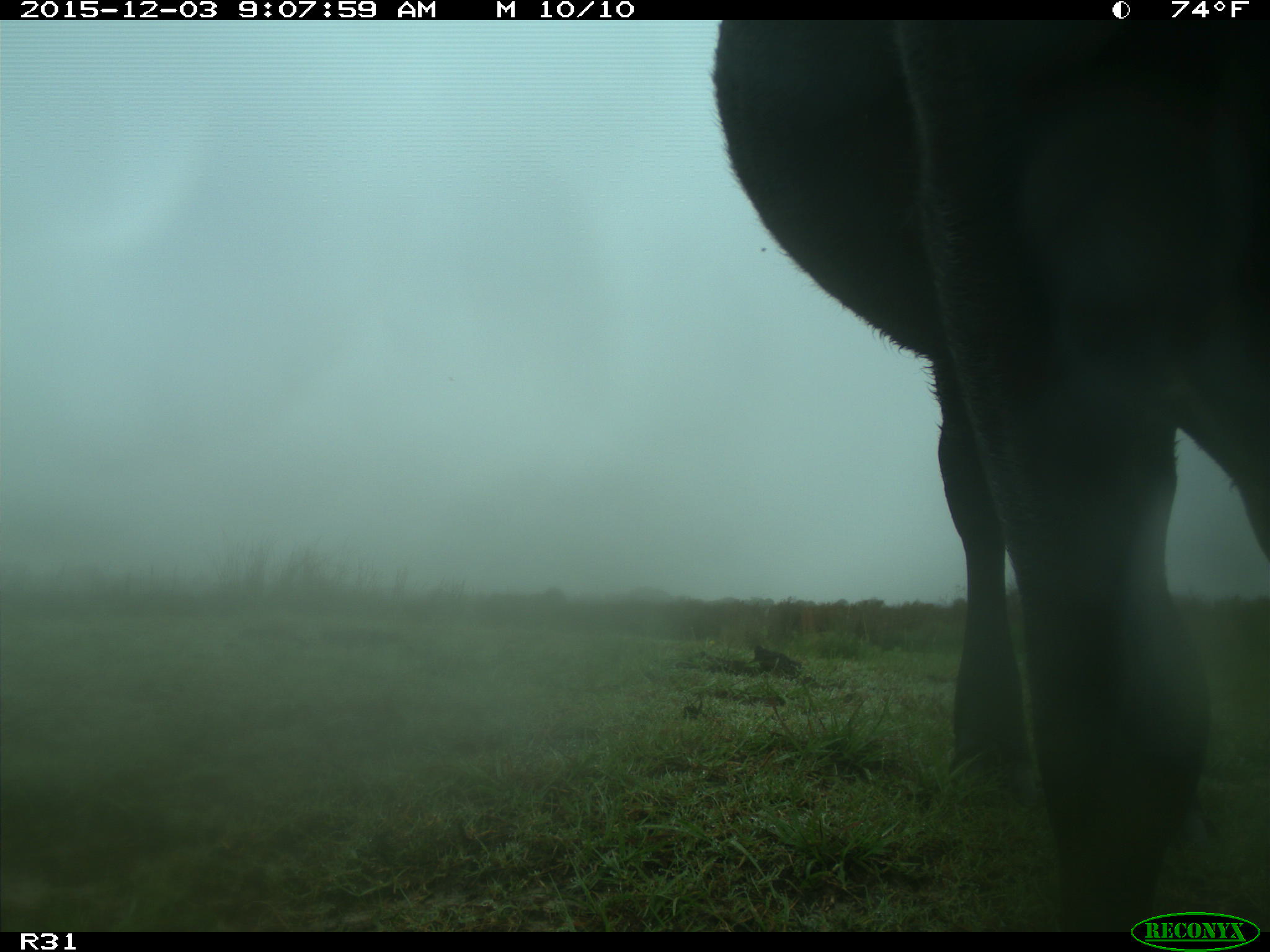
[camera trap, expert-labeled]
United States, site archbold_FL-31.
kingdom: Animalia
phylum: Chordata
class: Mammalia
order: Artiodactyla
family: Bovidae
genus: Bos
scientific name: Bos taurus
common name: domestic cow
Bos taurus (domestic cow).